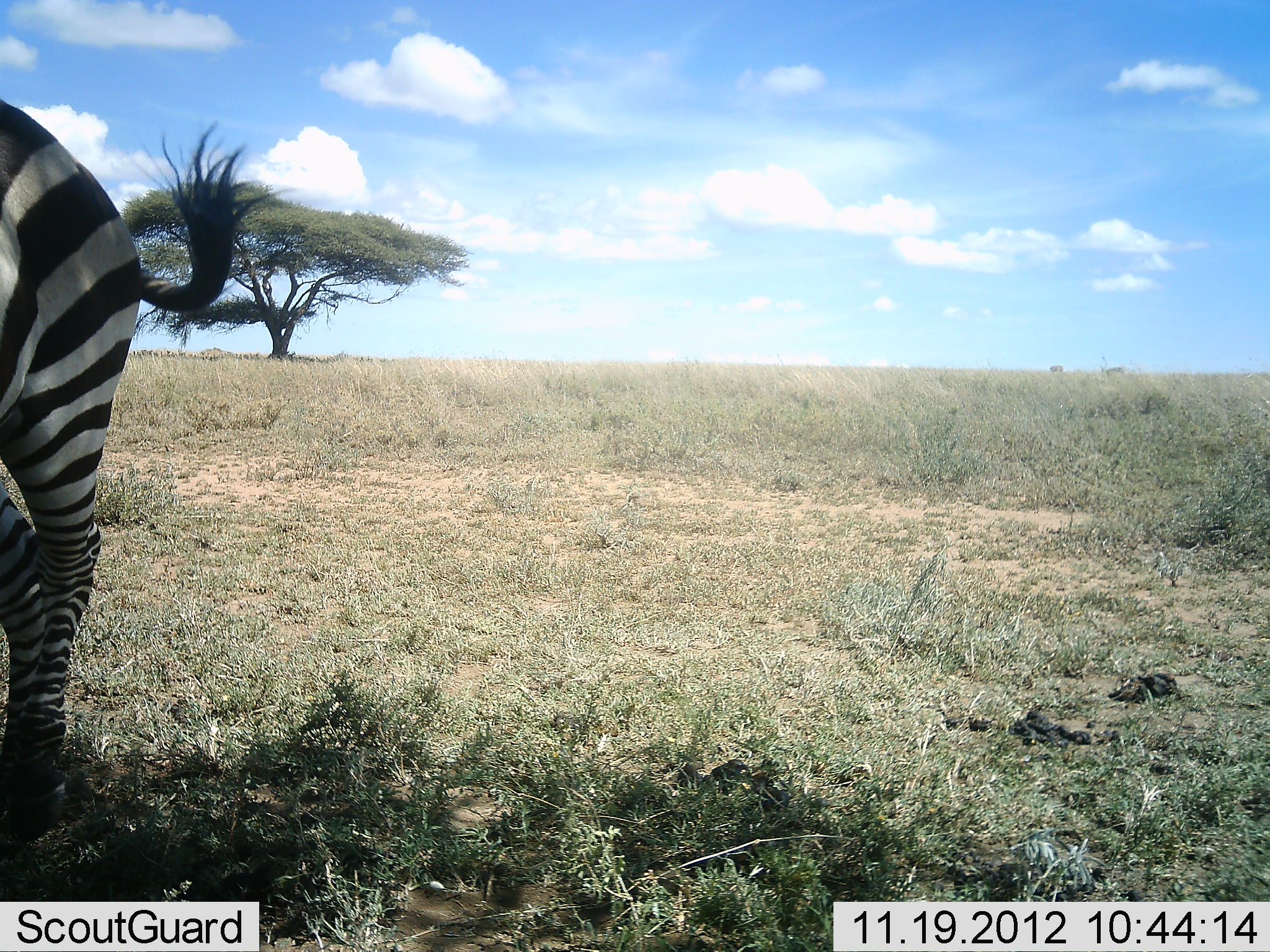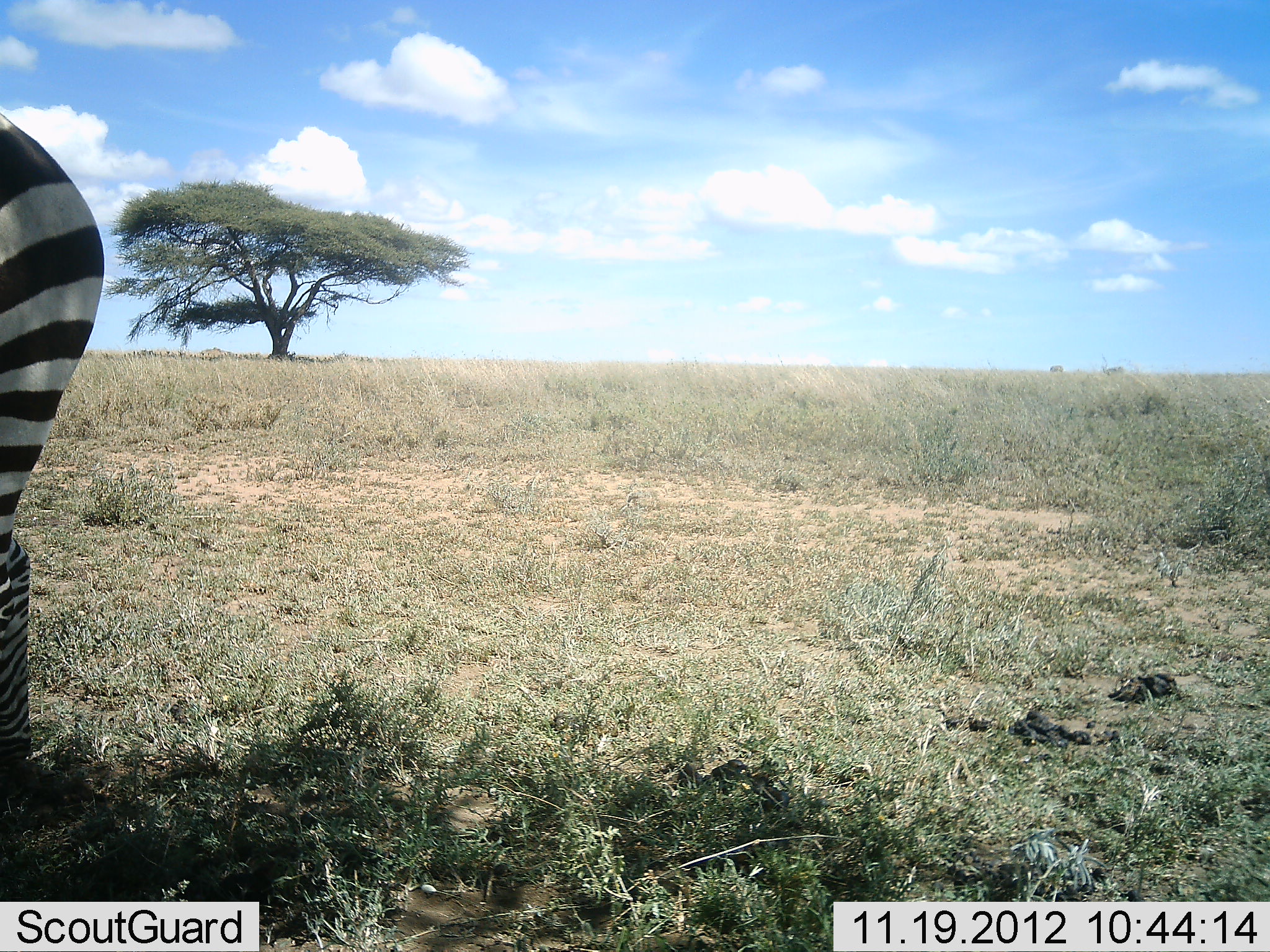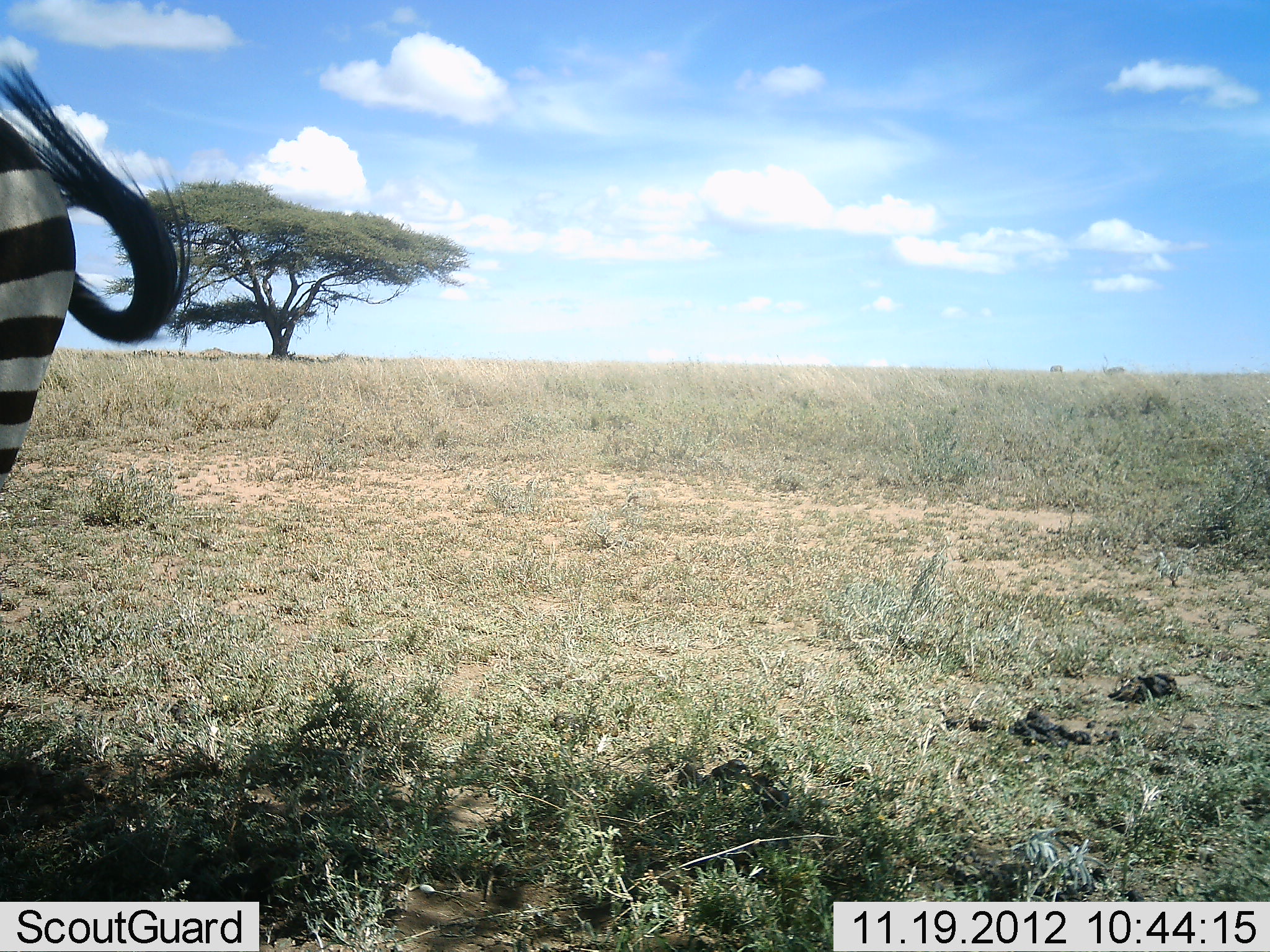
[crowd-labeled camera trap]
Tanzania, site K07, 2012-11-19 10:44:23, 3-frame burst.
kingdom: Animalia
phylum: Chordata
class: Mammalia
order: Perissodactyla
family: Equidae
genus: Equus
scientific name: Equus quagga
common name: plains zebra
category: zebra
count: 1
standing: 80%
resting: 0%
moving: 30%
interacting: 0%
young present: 0%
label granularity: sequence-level